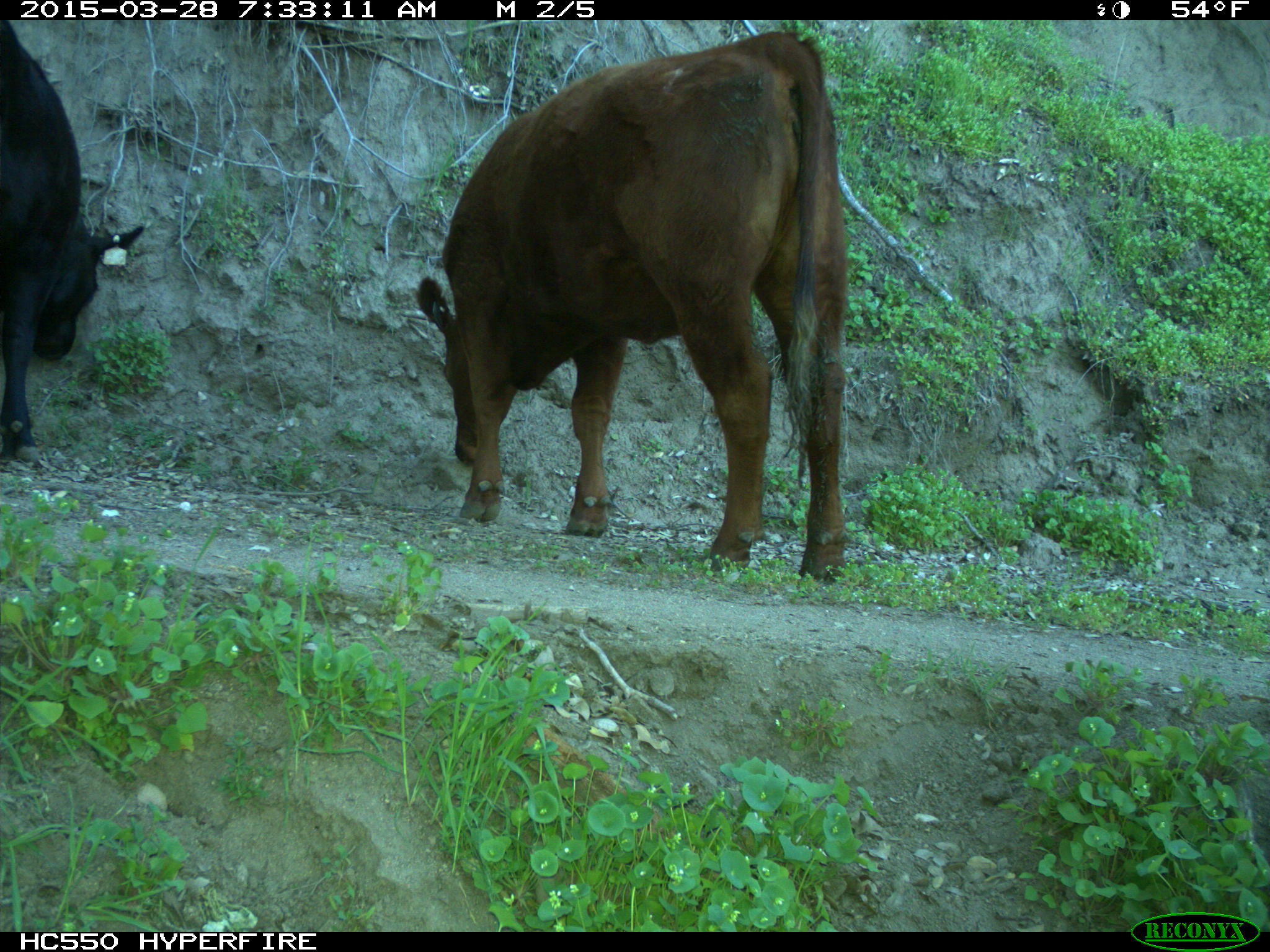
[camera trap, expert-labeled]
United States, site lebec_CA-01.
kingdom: Animalia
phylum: Chordata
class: Mammalia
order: Artiodactyla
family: Bovidae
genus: Bos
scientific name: Bos taurus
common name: domestic cow